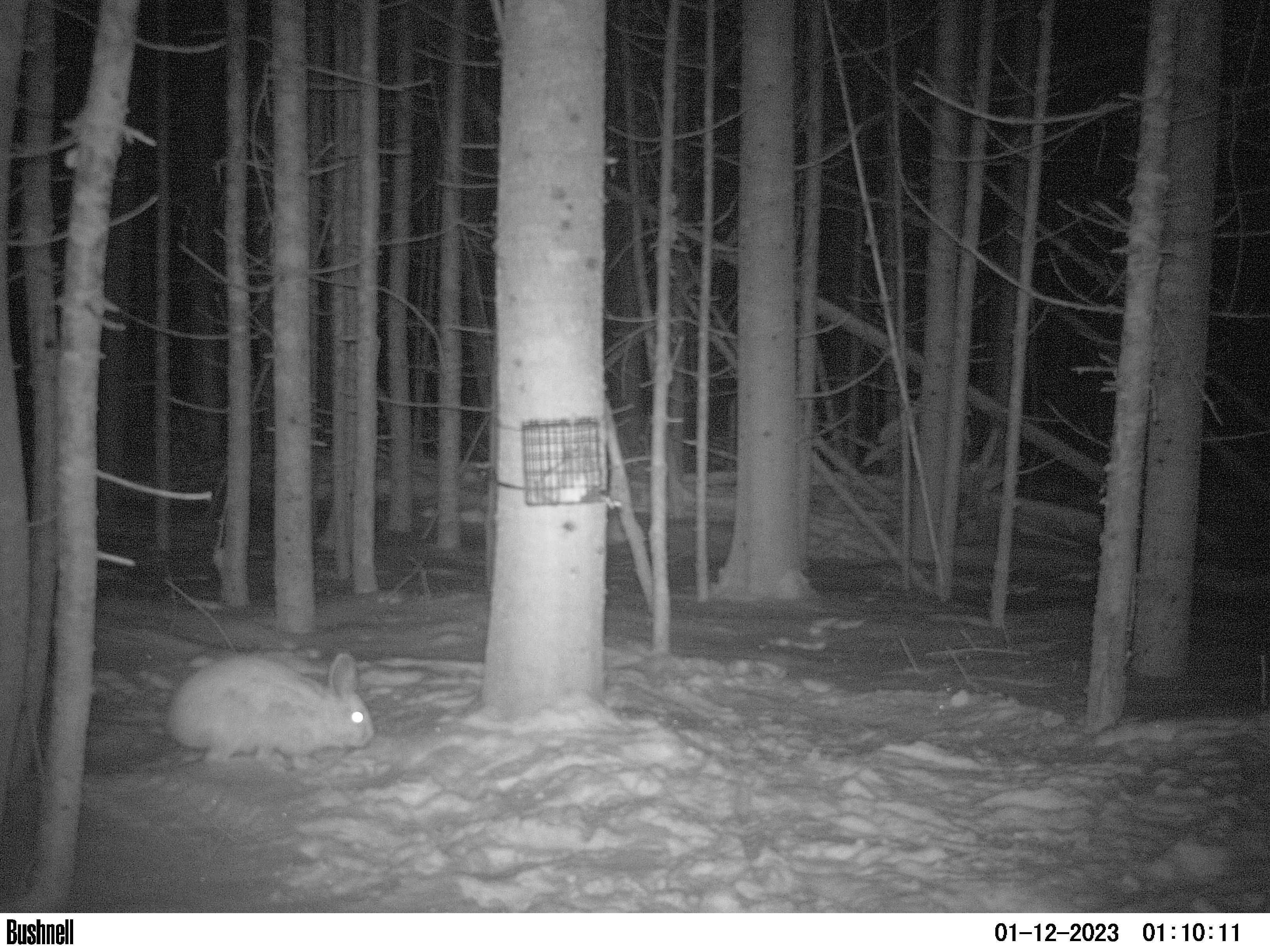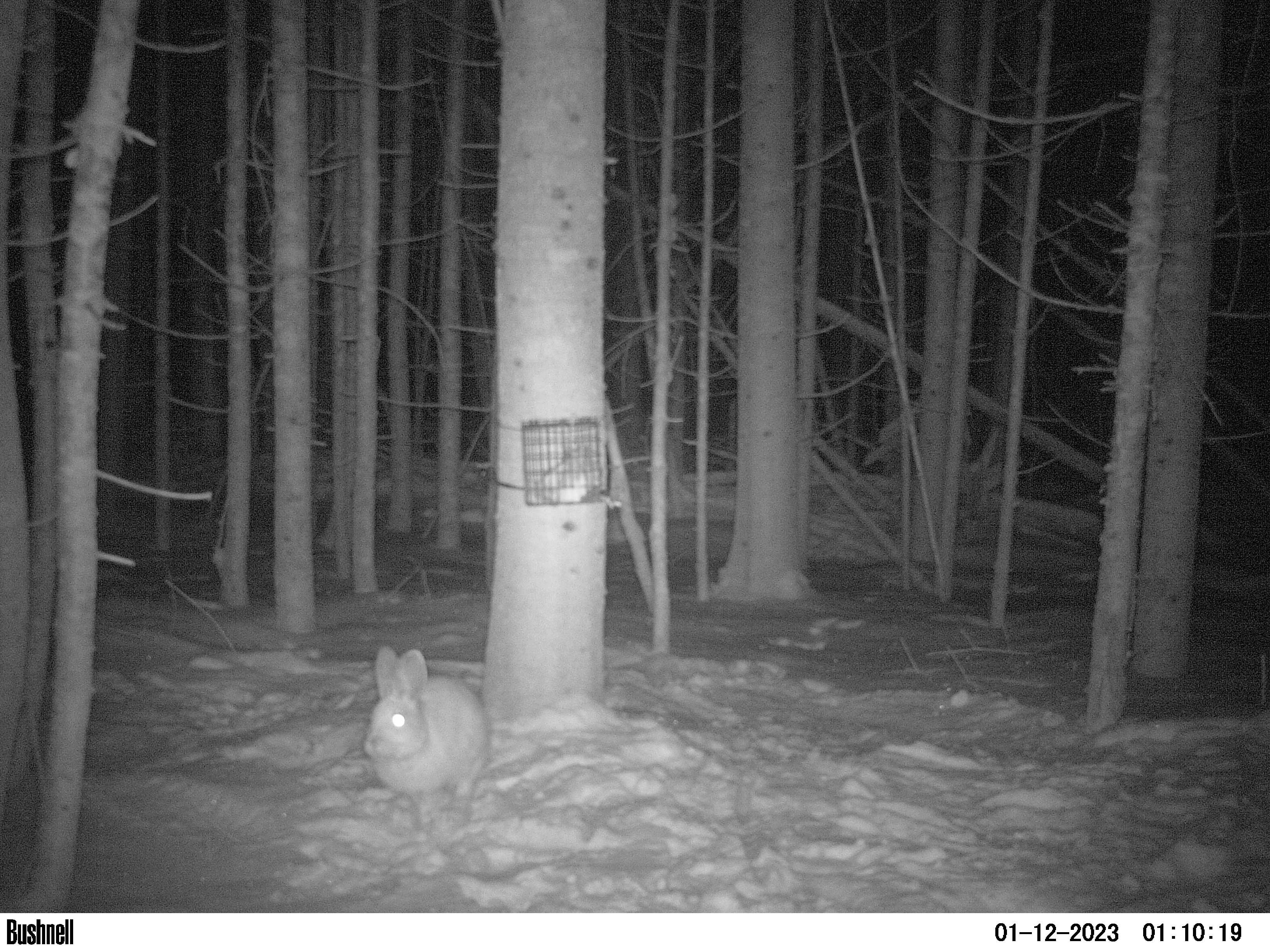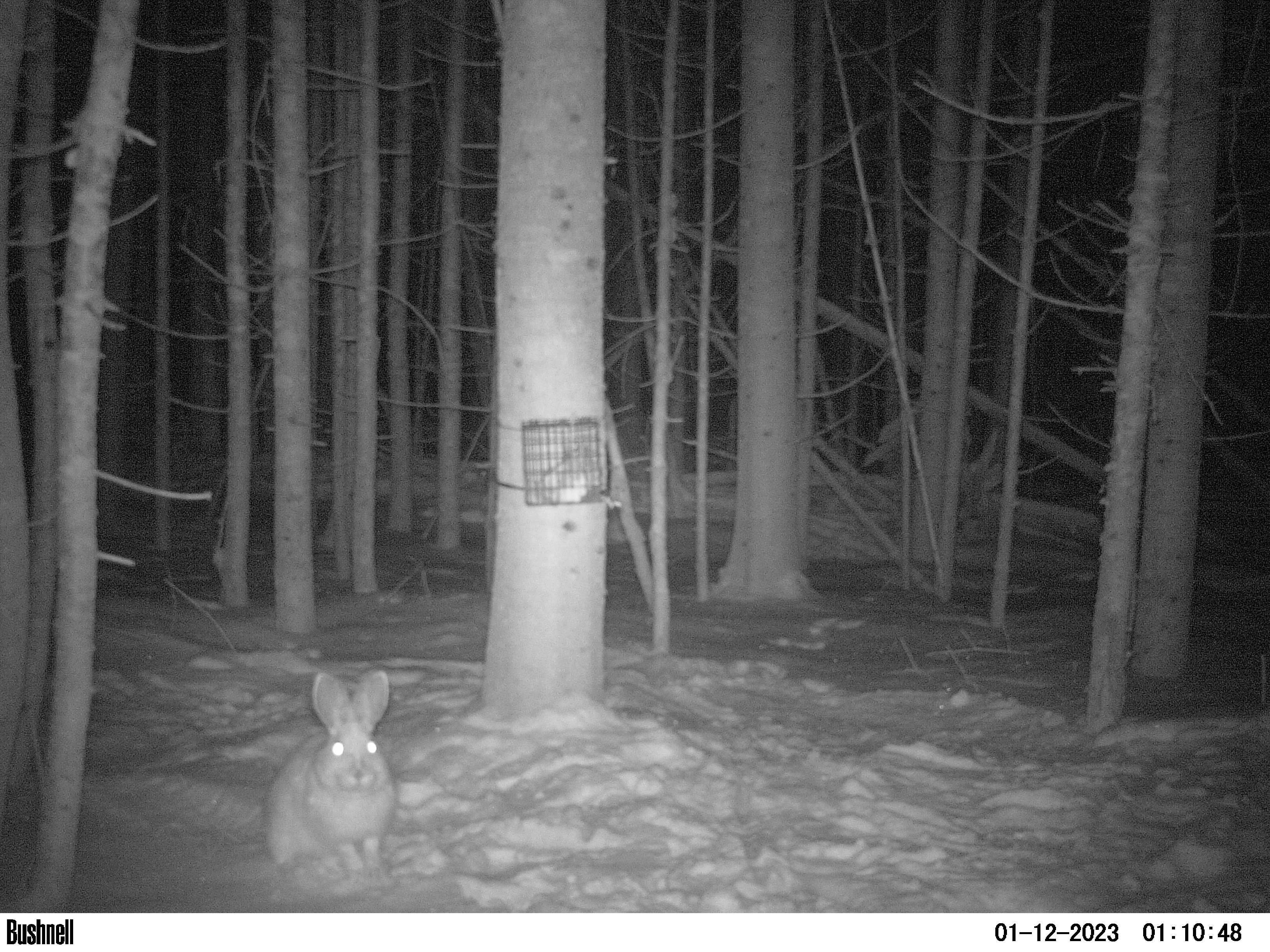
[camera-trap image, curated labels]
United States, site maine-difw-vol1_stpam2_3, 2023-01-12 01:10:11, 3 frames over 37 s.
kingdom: Animalia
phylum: Chordata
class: Mammalia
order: Lagomorpha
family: Leporidae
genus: Lepus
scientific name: Lepus americanus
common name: snowshoe hare